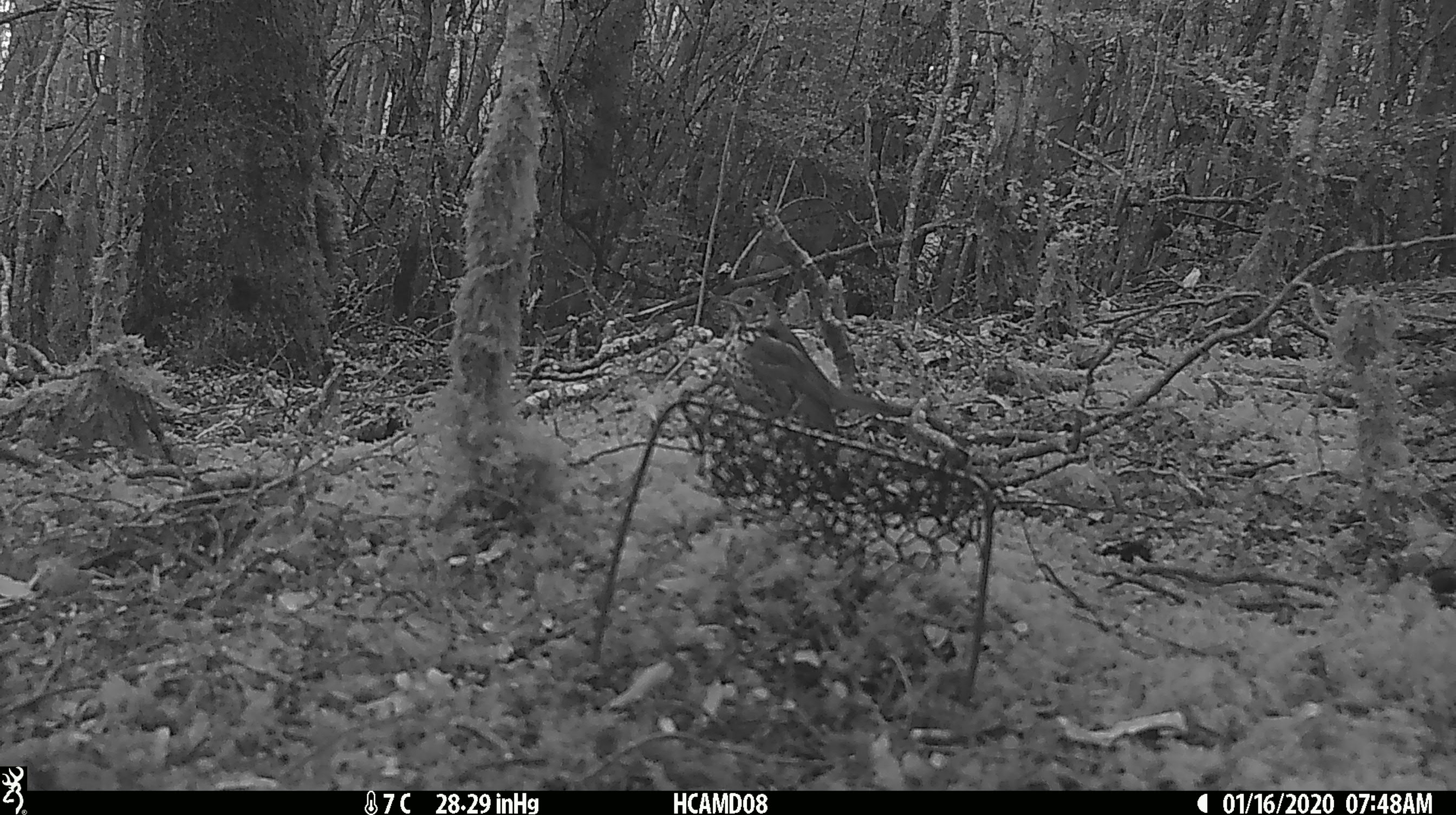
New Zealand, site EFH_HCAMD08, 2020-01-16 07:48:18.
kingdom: Animalia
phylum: Chordata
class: Aves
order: Passeriformes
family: Turdidae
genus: Turdus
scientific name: Turdus philomelos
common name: song thrush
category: thrush